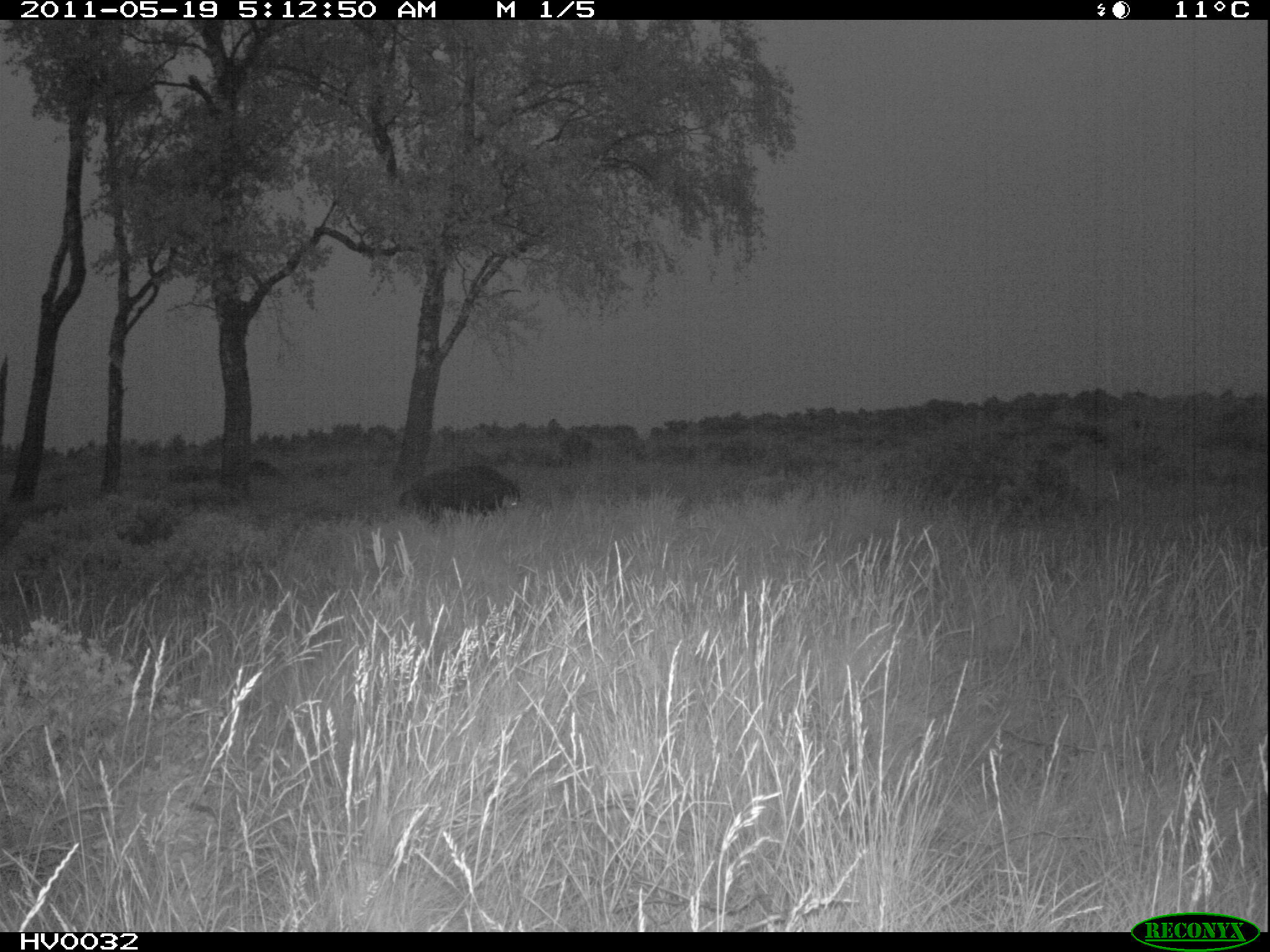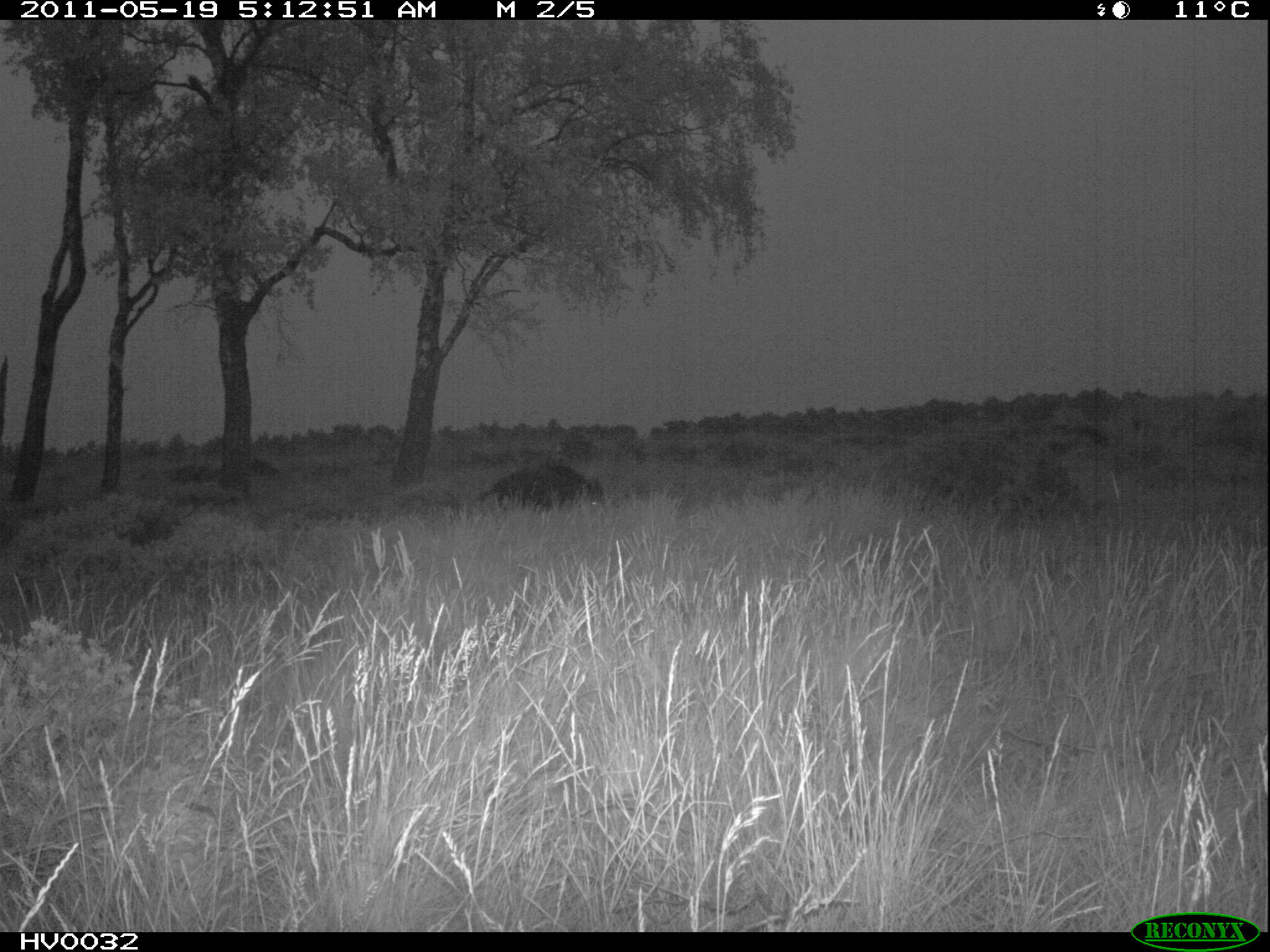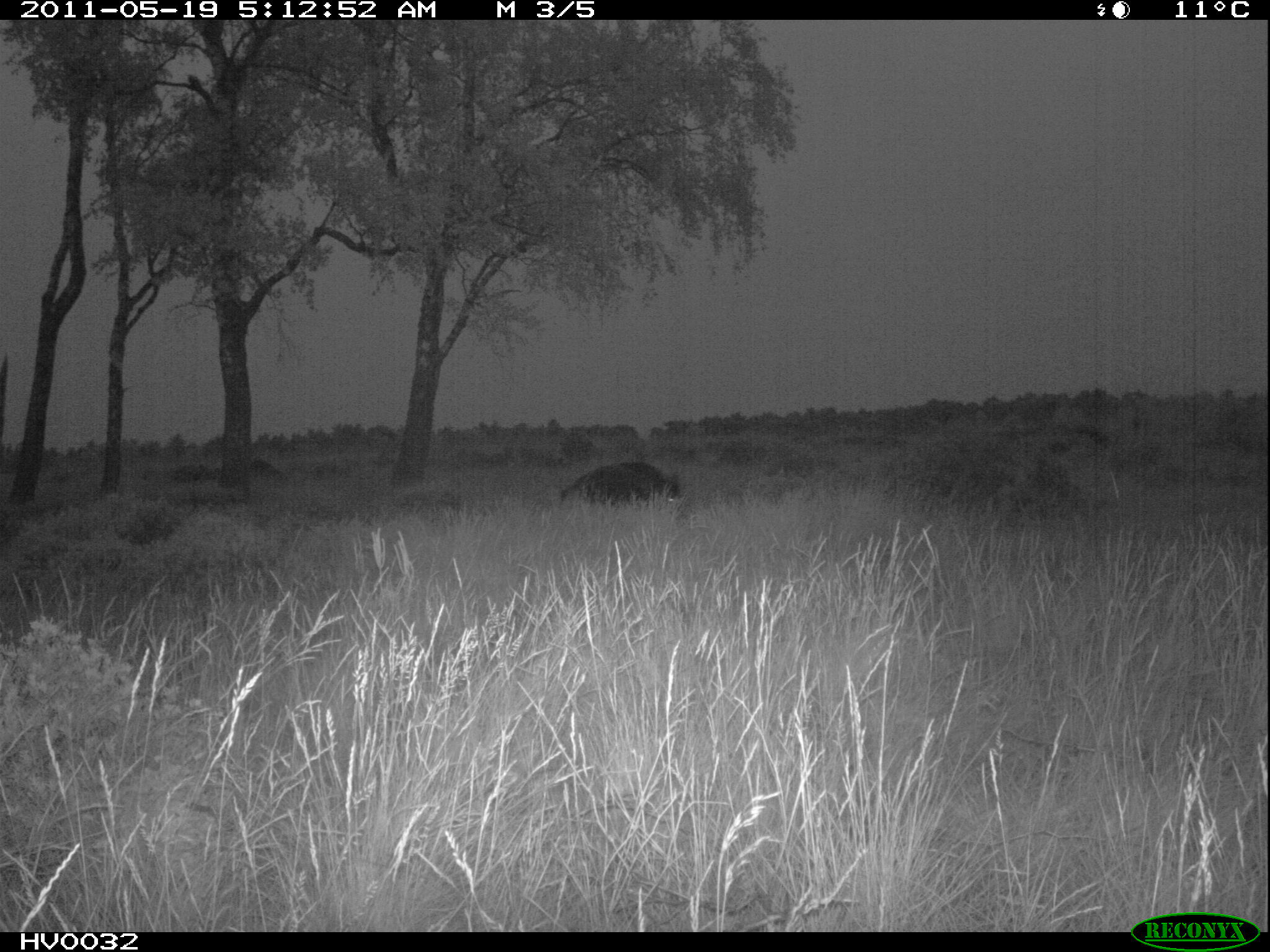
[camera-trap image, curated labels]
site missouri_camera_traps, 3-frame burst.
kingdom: Animalia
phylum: Chordata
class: Mammalia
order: Artiodactyla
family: Suidae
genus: Sus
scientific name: Sus scrofa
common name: wild boar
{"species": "wild boar (Sus scrofa)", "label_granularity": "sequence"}